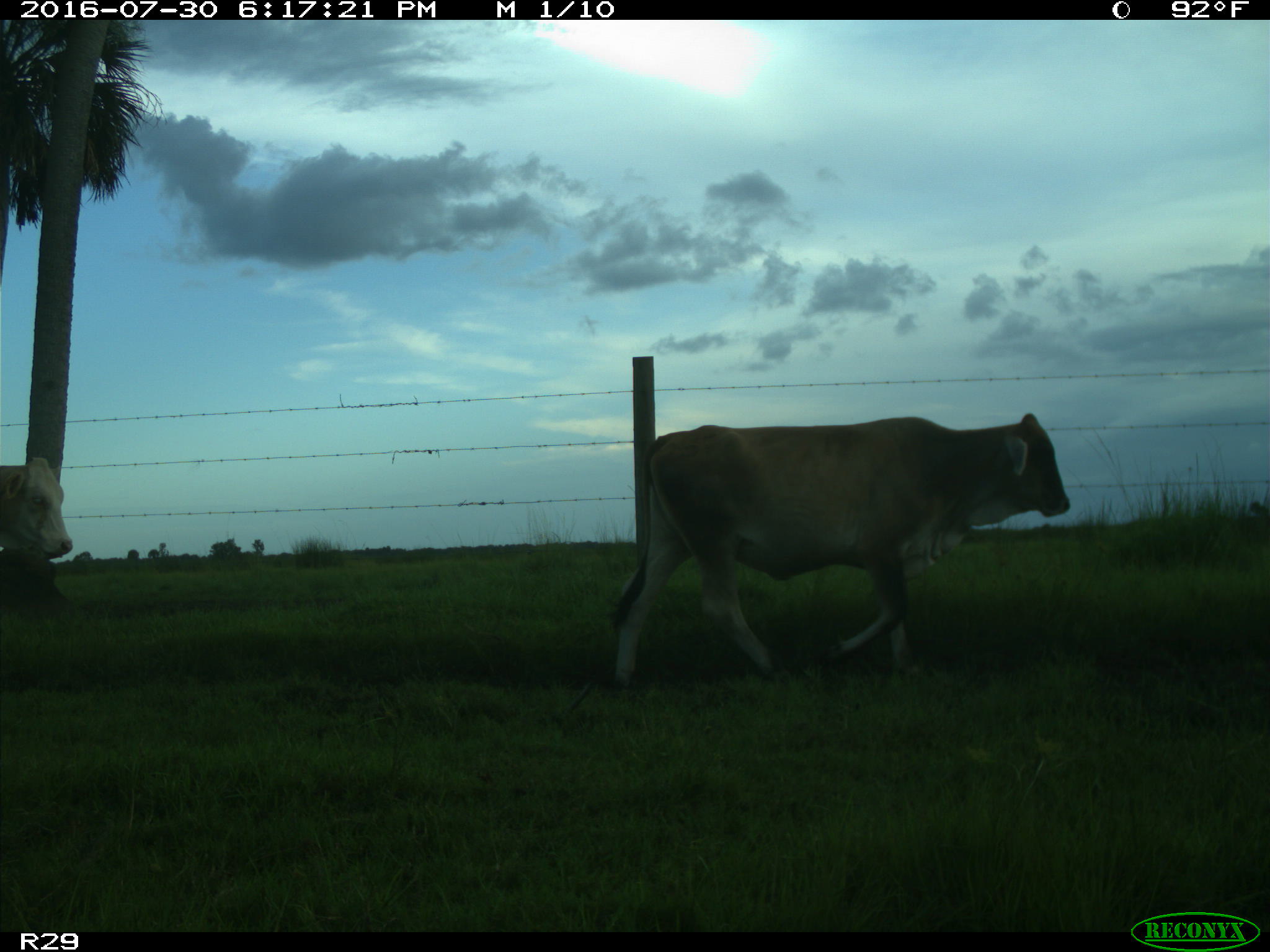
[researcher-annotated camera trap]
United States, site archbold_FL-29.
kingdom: Animalia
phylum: Chordata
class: Mammalia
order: Artiodactyla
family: Bovidae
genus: Bos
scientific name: Bos taurus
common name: domestic cow